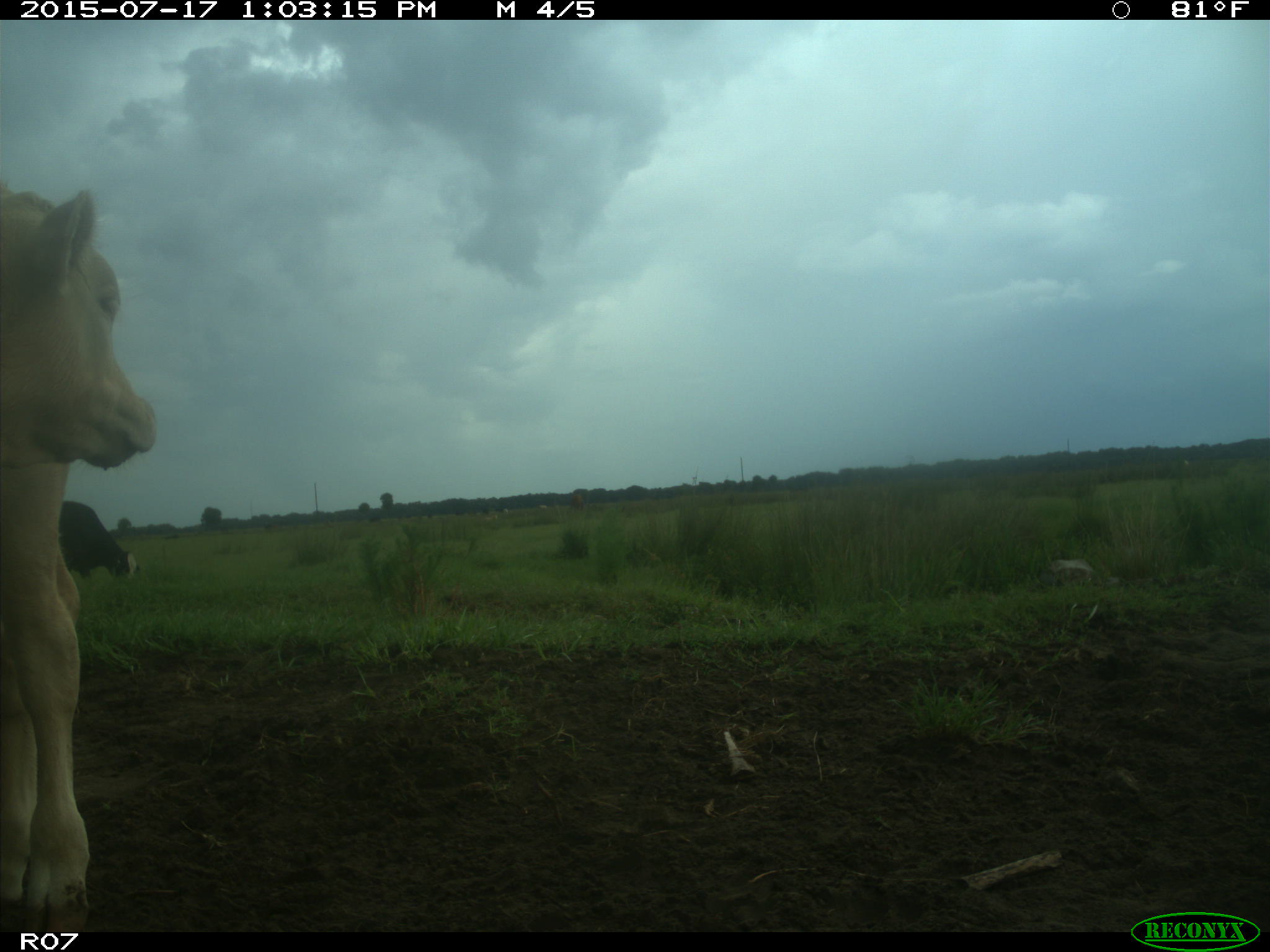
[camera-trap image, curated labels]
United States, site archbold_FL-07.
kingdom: Animalia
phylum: Chordata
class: Mammalia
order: Artiodactyla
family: Bovidae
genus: Bos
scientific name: Bos taurus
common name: domestic cow